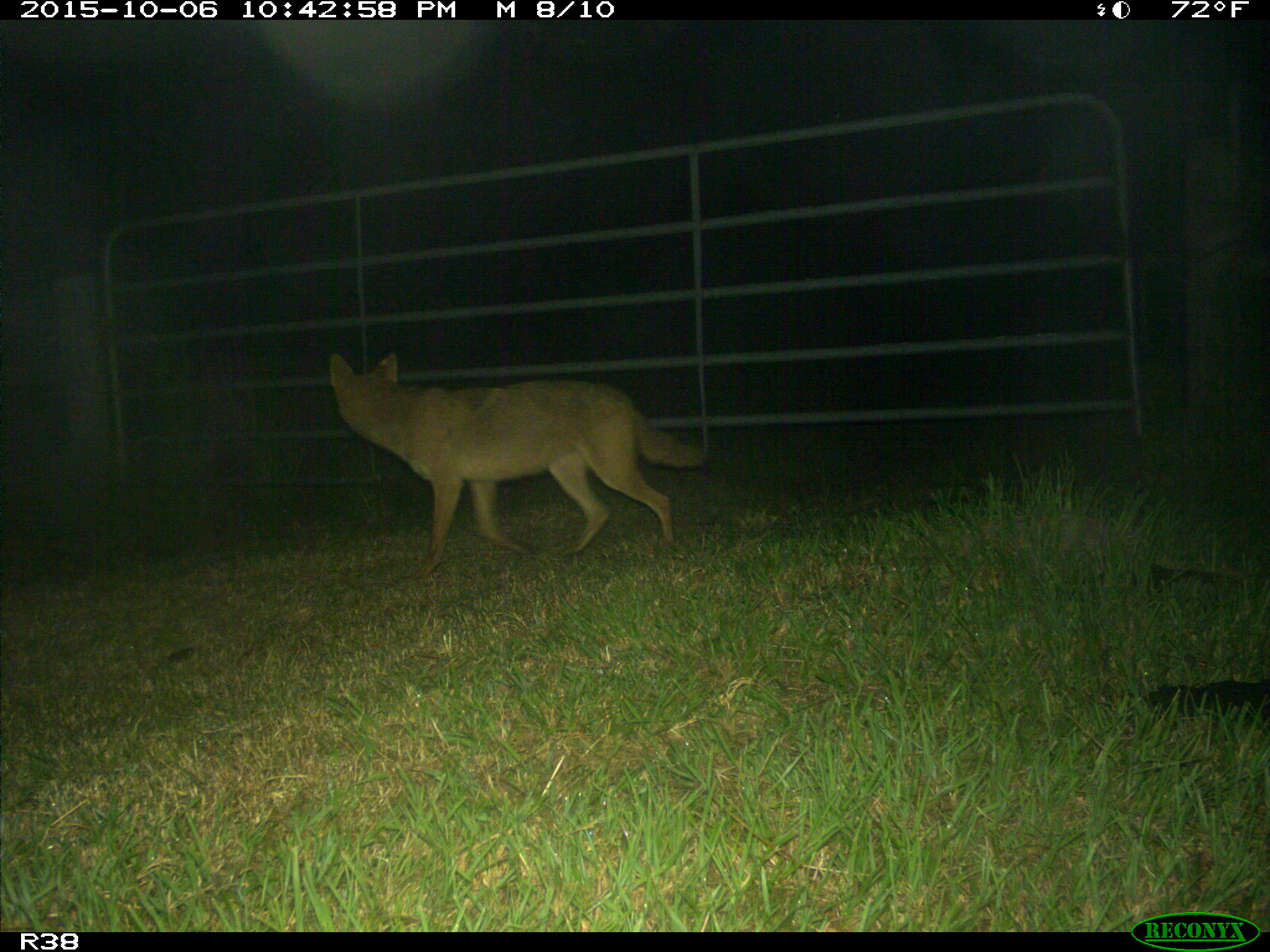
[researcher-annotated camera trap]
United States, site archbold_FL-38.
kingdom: Animalia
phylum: Chordata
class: Mammalia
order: Carnivora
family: Canidae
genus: Canis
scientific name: Canis latrans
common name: coyote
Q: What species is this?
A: Canis latrans (coyote).